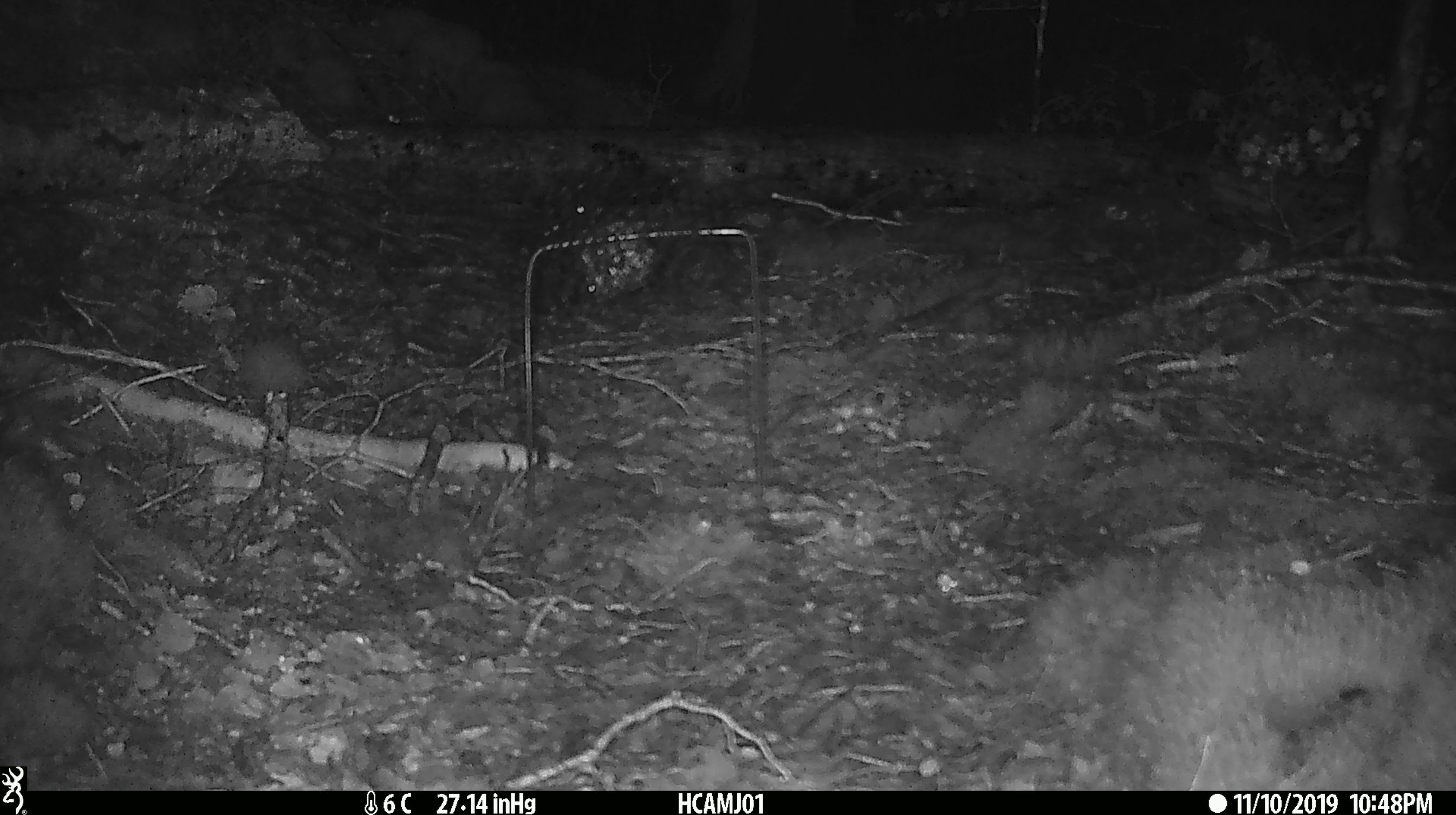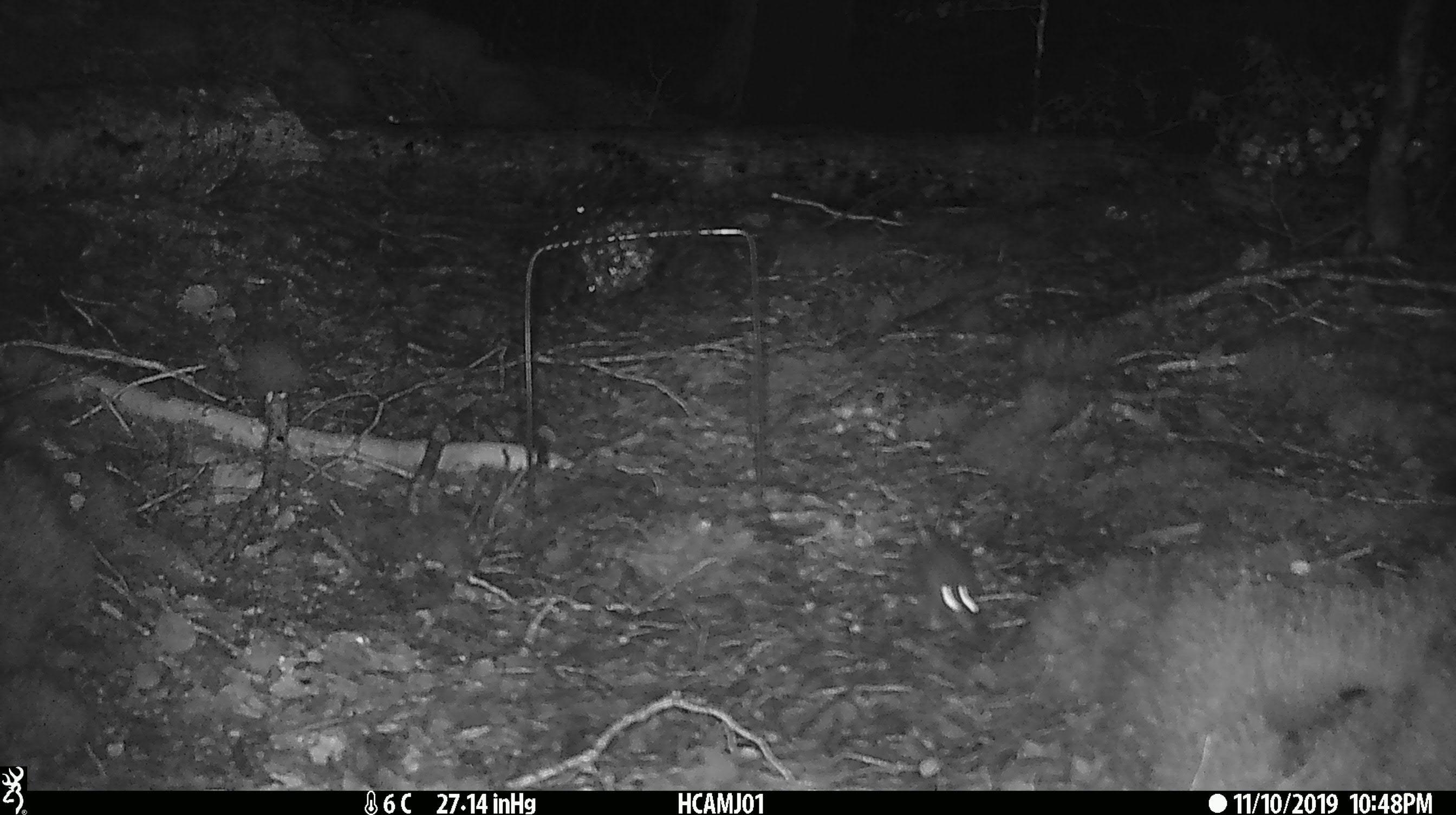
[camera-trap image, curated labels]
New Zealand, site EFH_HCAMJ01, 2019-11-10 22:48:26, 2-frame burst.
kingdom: Animalia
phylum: Chordata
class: Mammalia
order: Rodentia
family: Muridae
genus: Mus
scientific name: Mus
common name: mouse